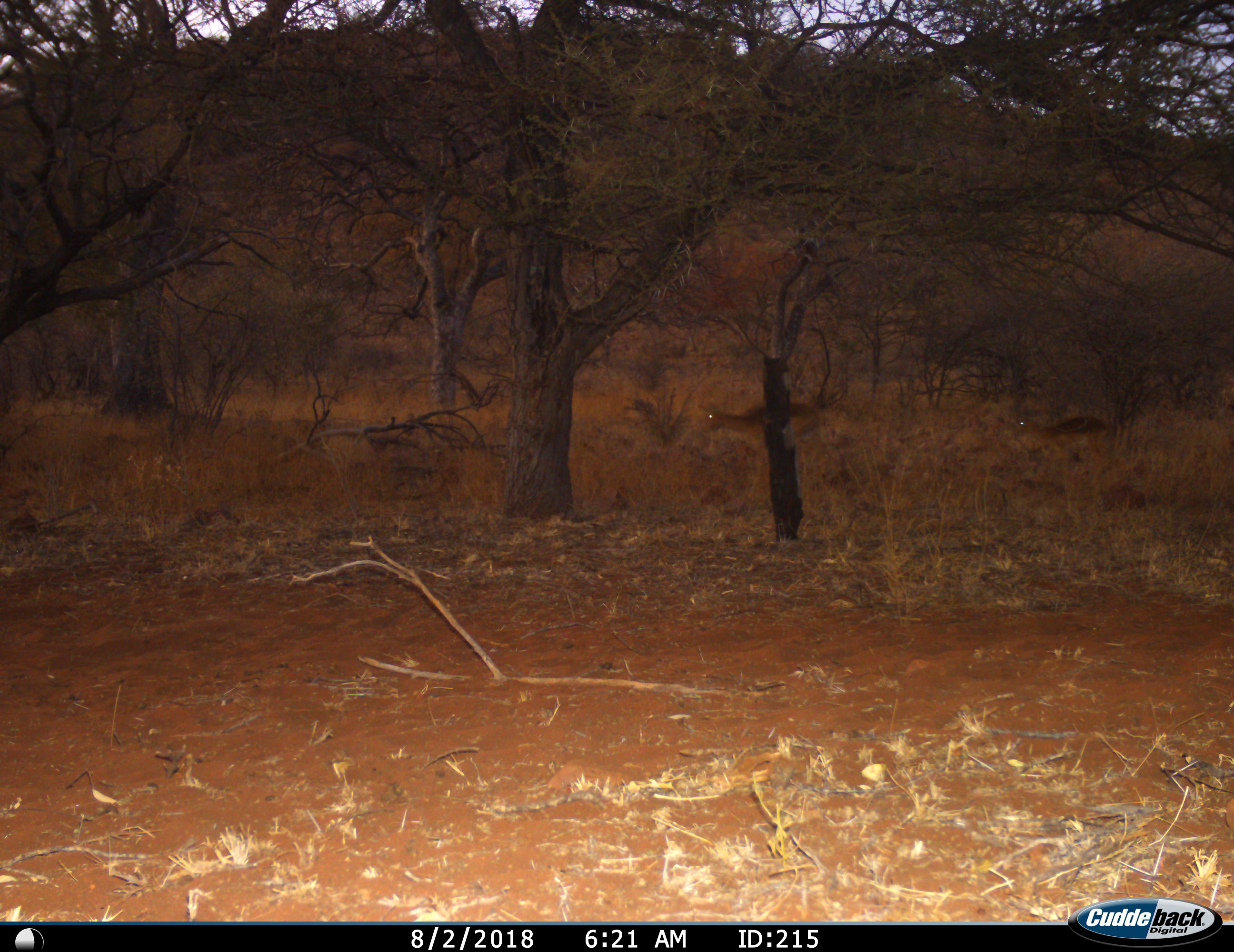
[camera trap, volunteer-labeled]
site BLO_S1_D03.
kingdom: Animalia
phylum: Chordata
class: Mammalia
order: Artiodactyla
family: Bovidae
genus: Aepyceros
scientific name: Aepyceros melampus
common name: impala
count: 2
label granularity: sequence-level